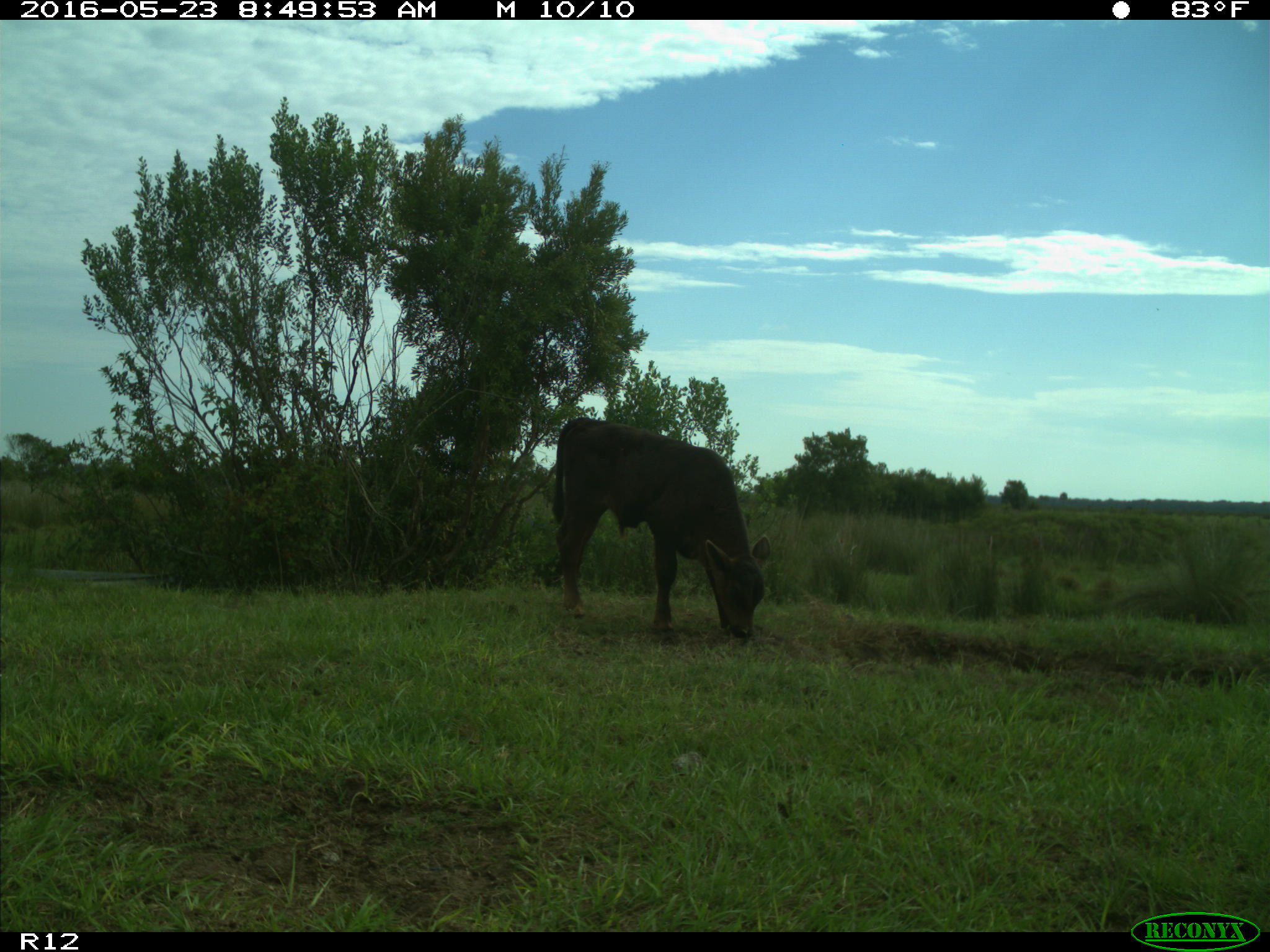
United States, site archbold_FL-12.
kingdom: Animalia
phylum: Chordata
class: Mammalia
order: Artiodactyla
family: Bovidae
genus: Bos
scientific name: Bos taurus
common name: domestic cow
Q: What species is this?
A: Bos taurus (domestic cow).